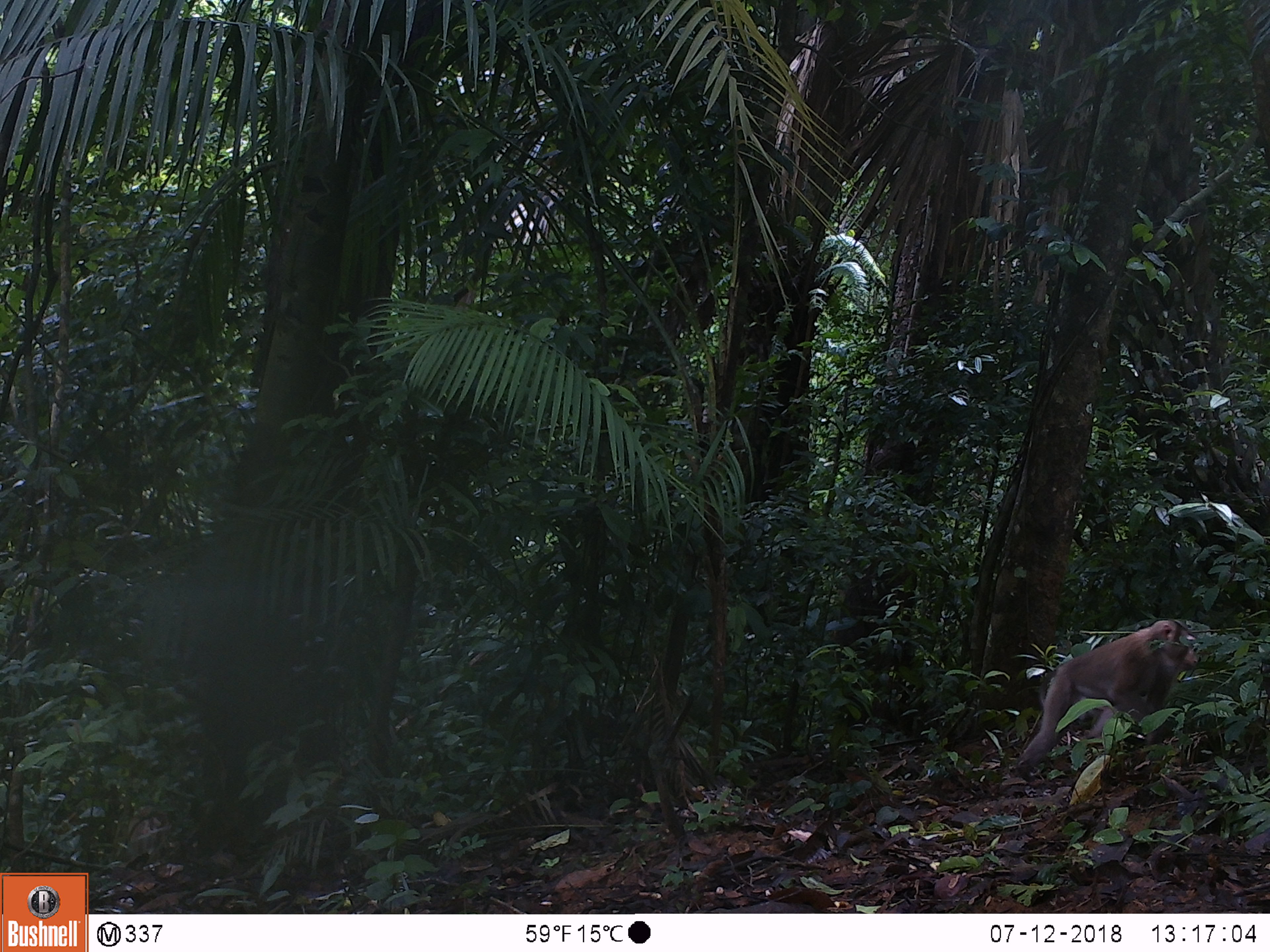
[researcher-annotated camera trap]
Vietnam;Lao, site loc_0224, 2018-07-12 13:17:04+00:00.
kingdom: Animalia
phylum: Chordata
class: Mammalia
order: Primates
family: Cercopithecidae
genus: Macaca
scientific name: Macaca nemestrina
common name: pig-tailed macaque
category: pig tailed macaque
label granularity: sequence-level